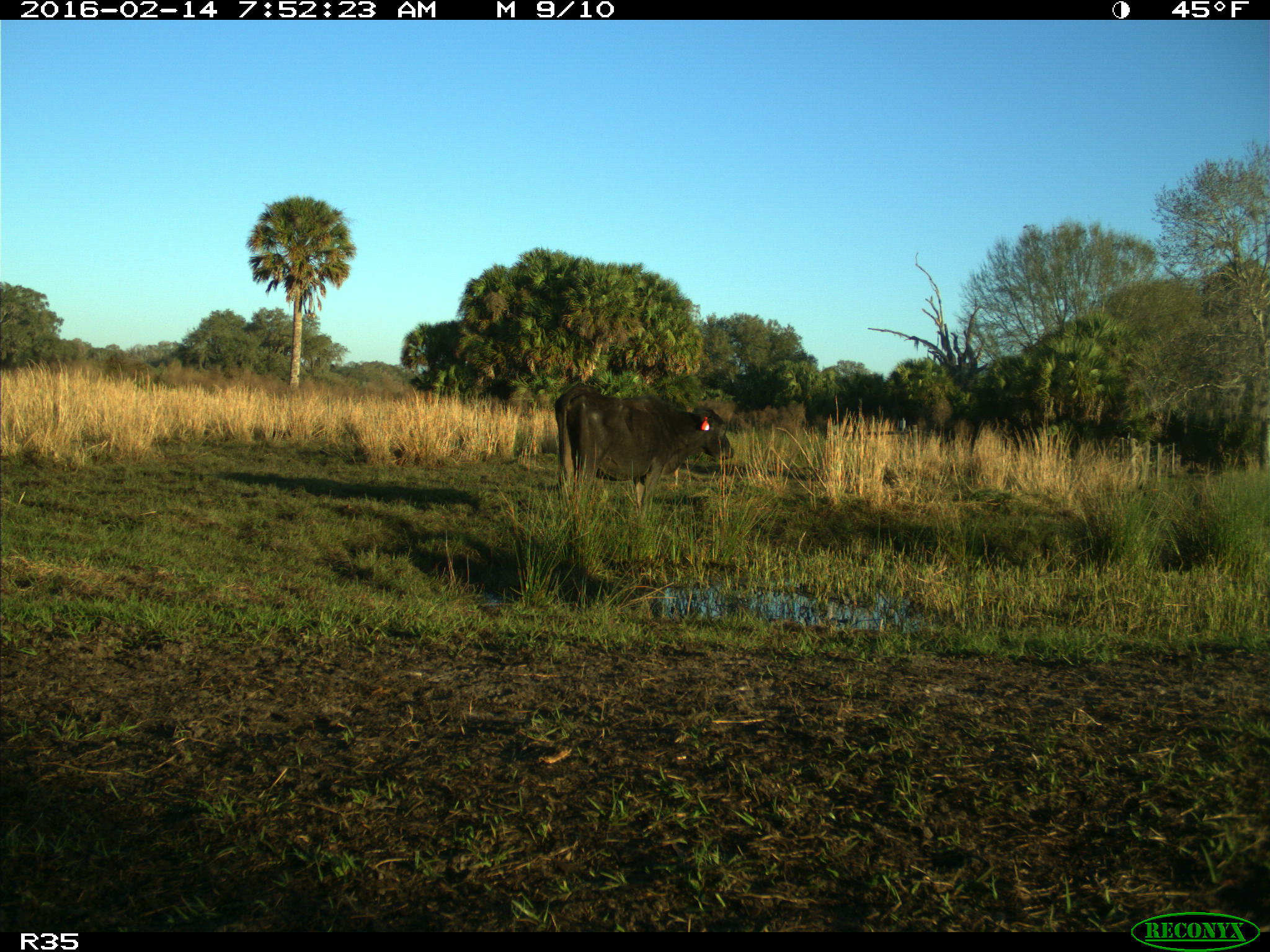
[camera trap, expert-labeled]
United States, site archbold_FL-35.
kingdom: Animalia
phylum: Chordata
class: Mammalia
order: Artiodactyla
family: Bovidae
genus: Bos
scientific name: Bos taurus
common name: domestic cow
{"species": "Bos taurus (domestic cow)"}